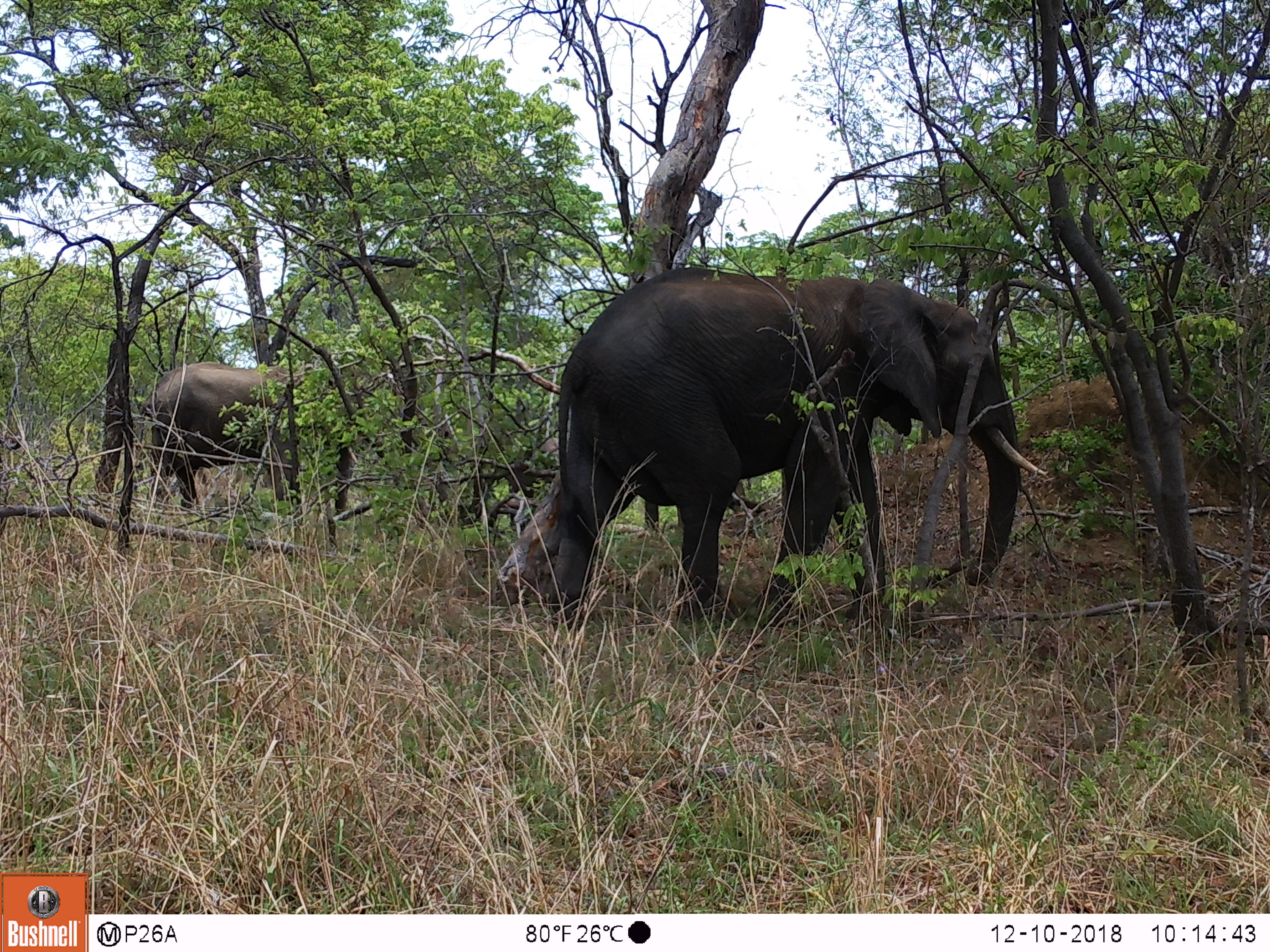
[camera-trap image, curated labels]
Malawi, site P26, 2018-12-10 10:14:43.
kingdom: Animalia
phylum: Chordata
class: Mammalia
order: Proboscidea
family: Elephantidae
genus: Loxodonta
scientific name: Loxodonta africana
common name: african savanna elephant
African savanna elephant (Loxodonta africana), count 2.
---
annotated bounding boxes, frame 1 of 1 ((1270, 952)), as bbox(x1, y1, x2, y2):
african savanna elephant: bbox(550, 264, 1039, 631); bbox(138, 358, 349, 511)